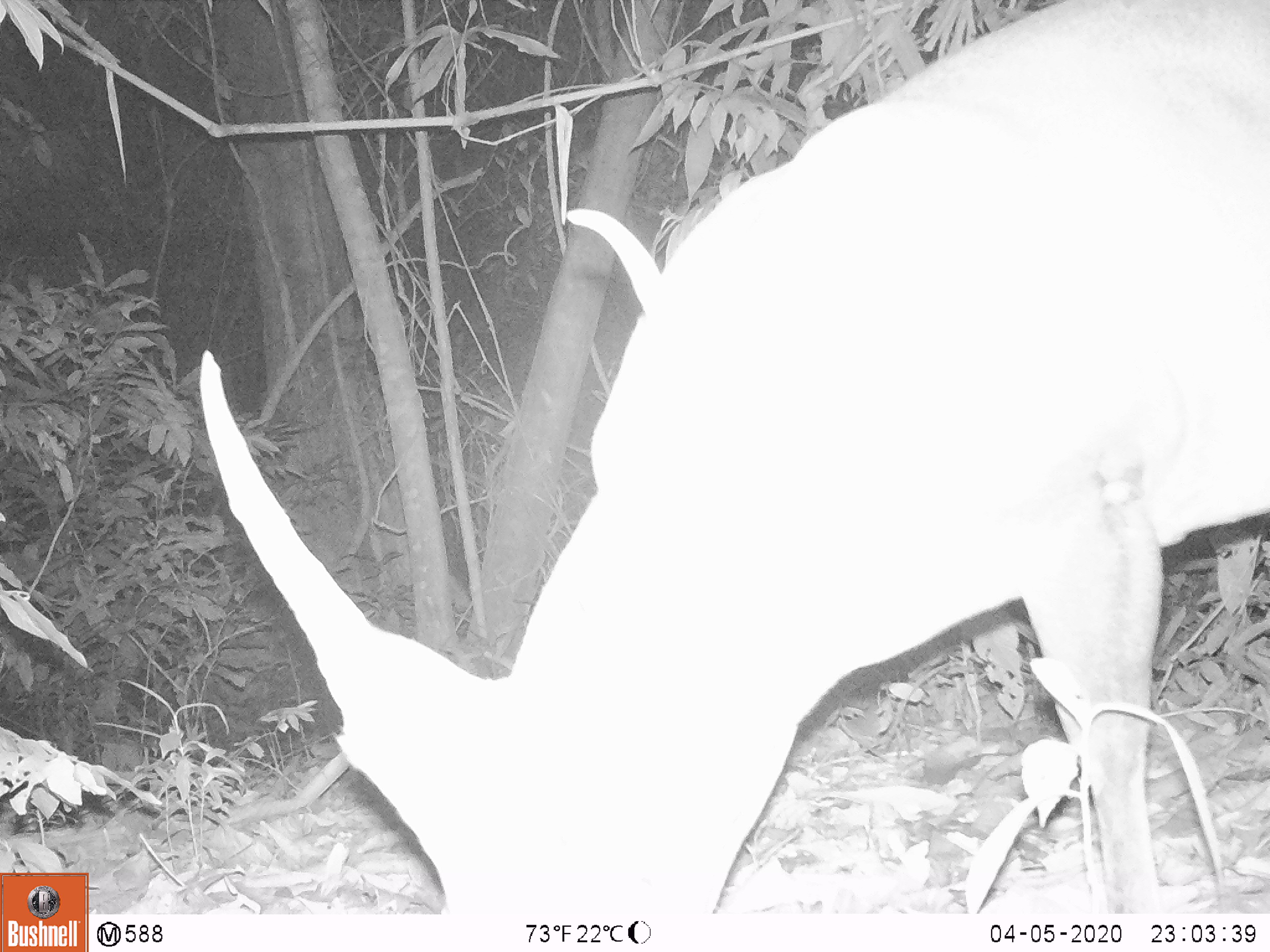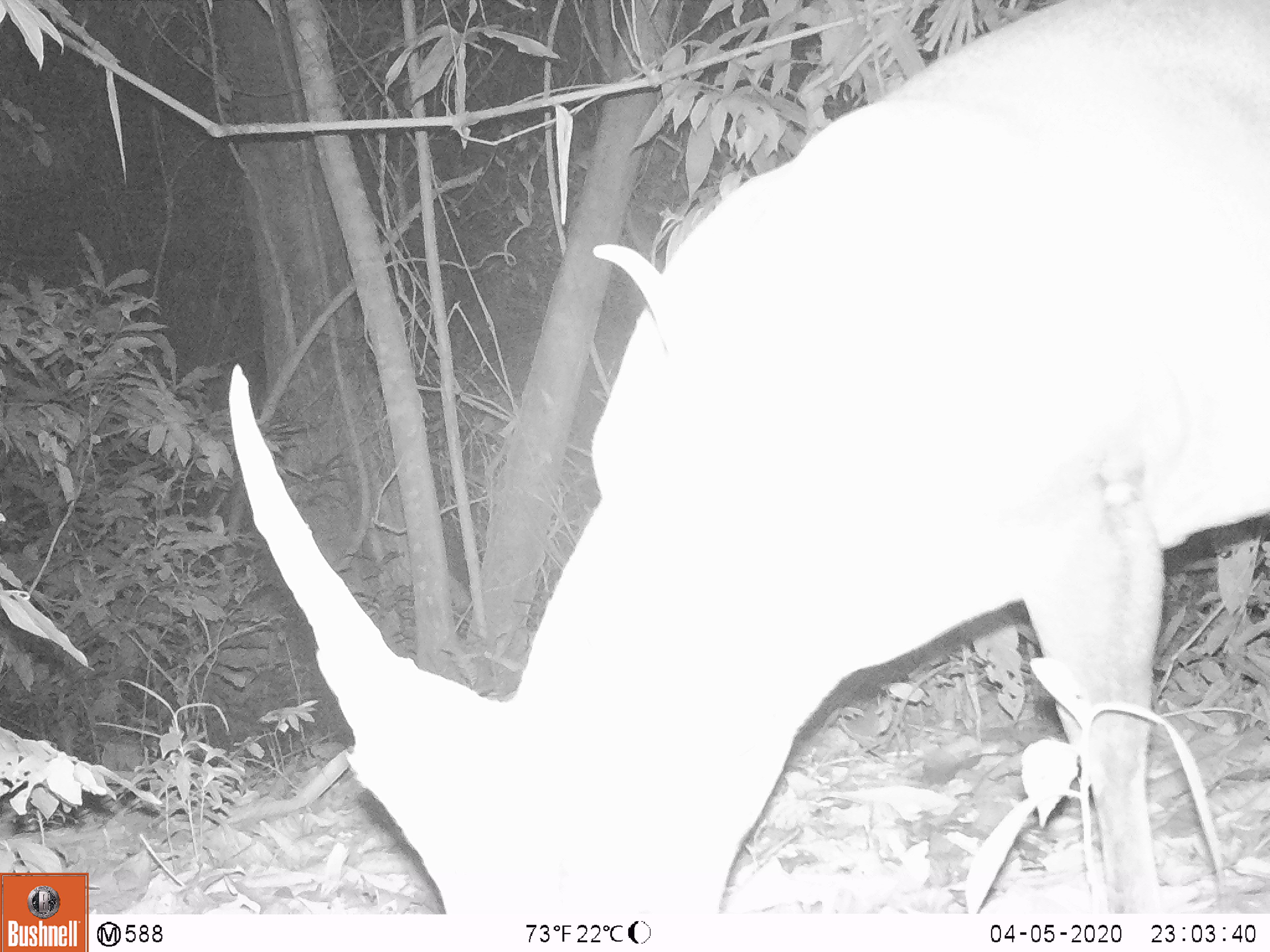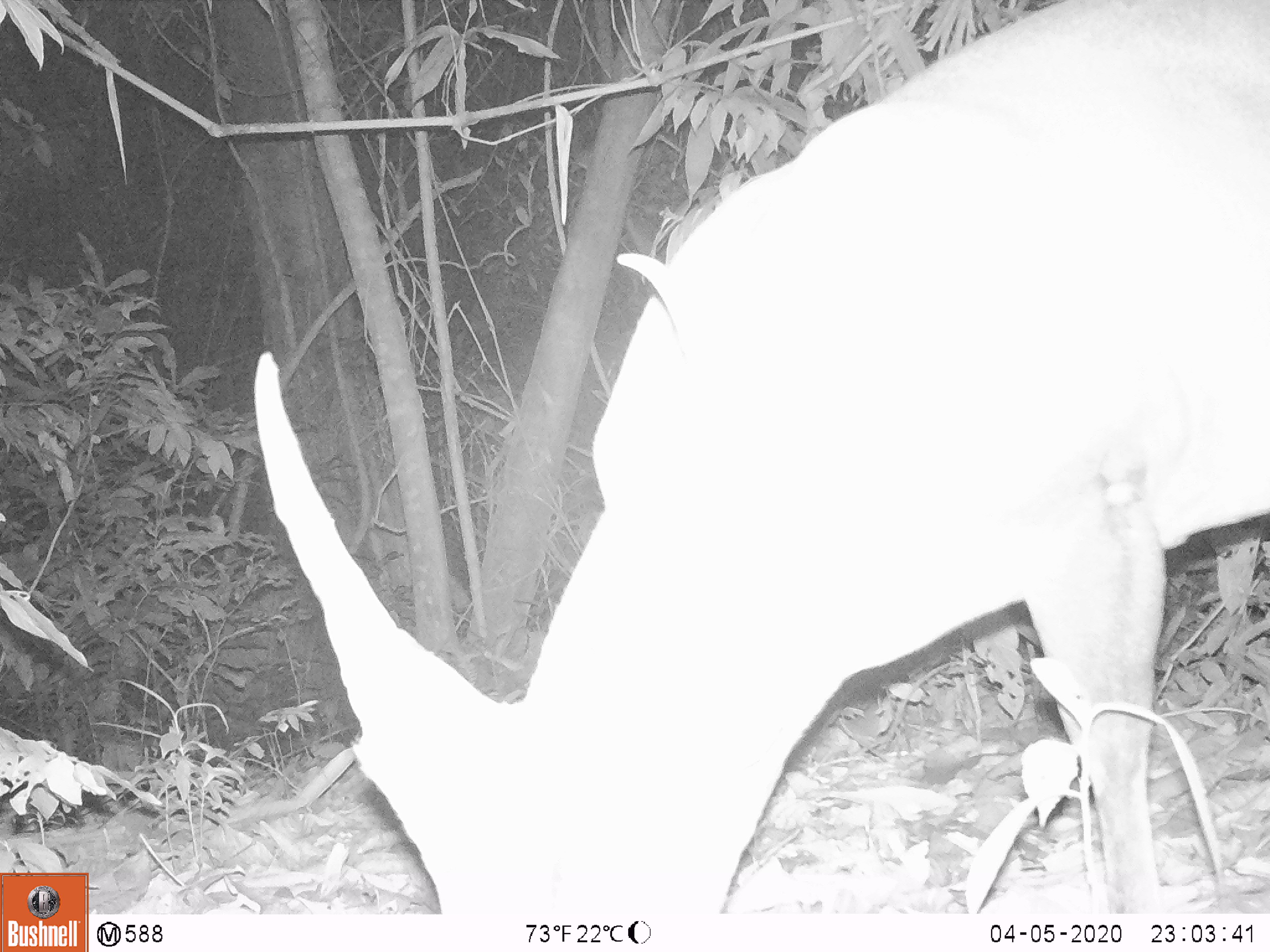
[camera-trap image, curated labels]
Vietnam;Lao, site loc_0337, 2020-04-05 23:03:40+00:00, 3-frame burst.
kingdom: Animalia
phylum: Chordata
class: Mammalia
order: Artiodactyla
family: Cervidae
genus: Muntiacus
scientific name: Muntiacus vuquangensis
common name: large-antlered muntjac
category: large antlered muntjac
Large antlered muntjac (large-antlered muntjac) (Muntiacus vuquangensis). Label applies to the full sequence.